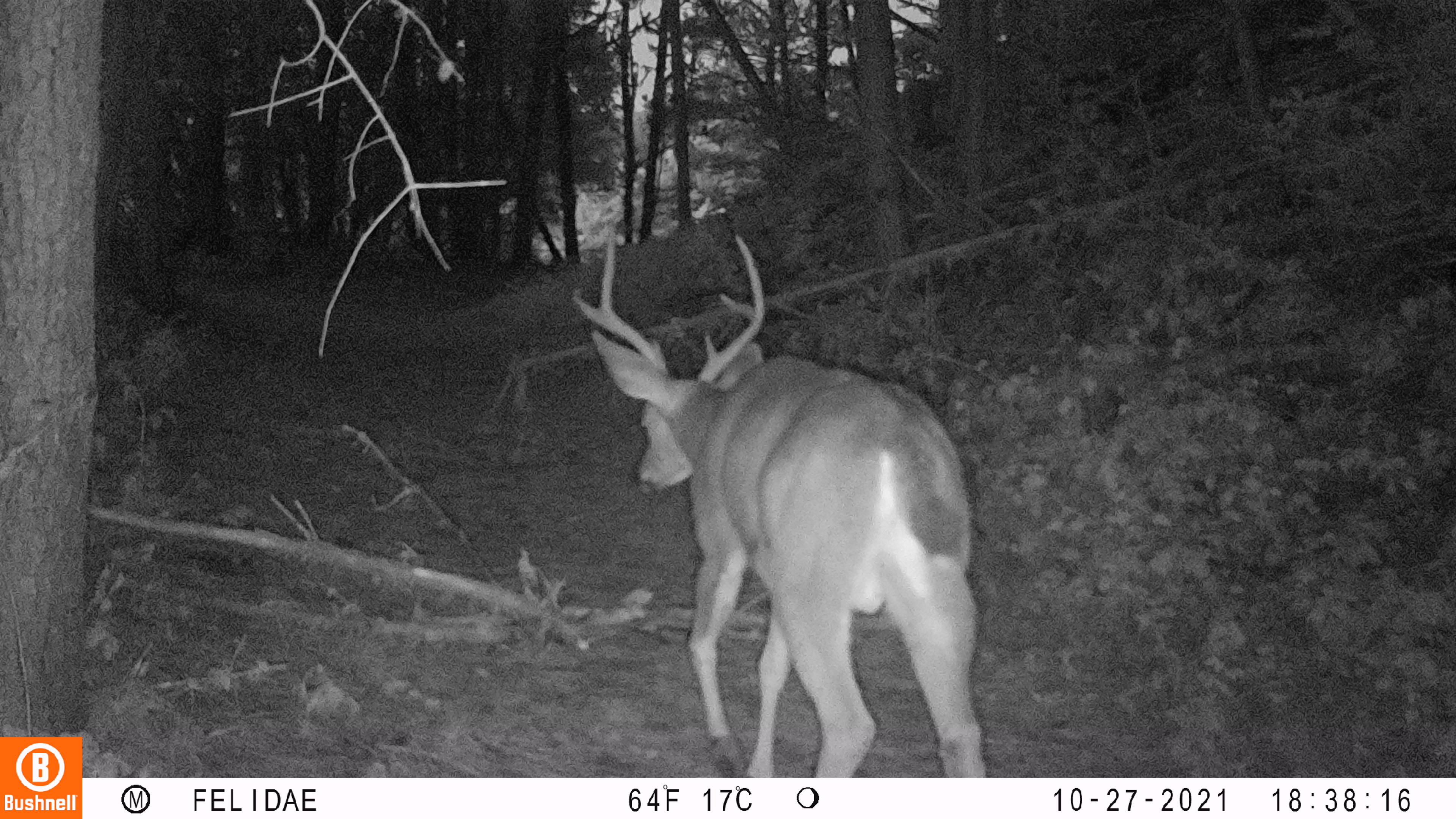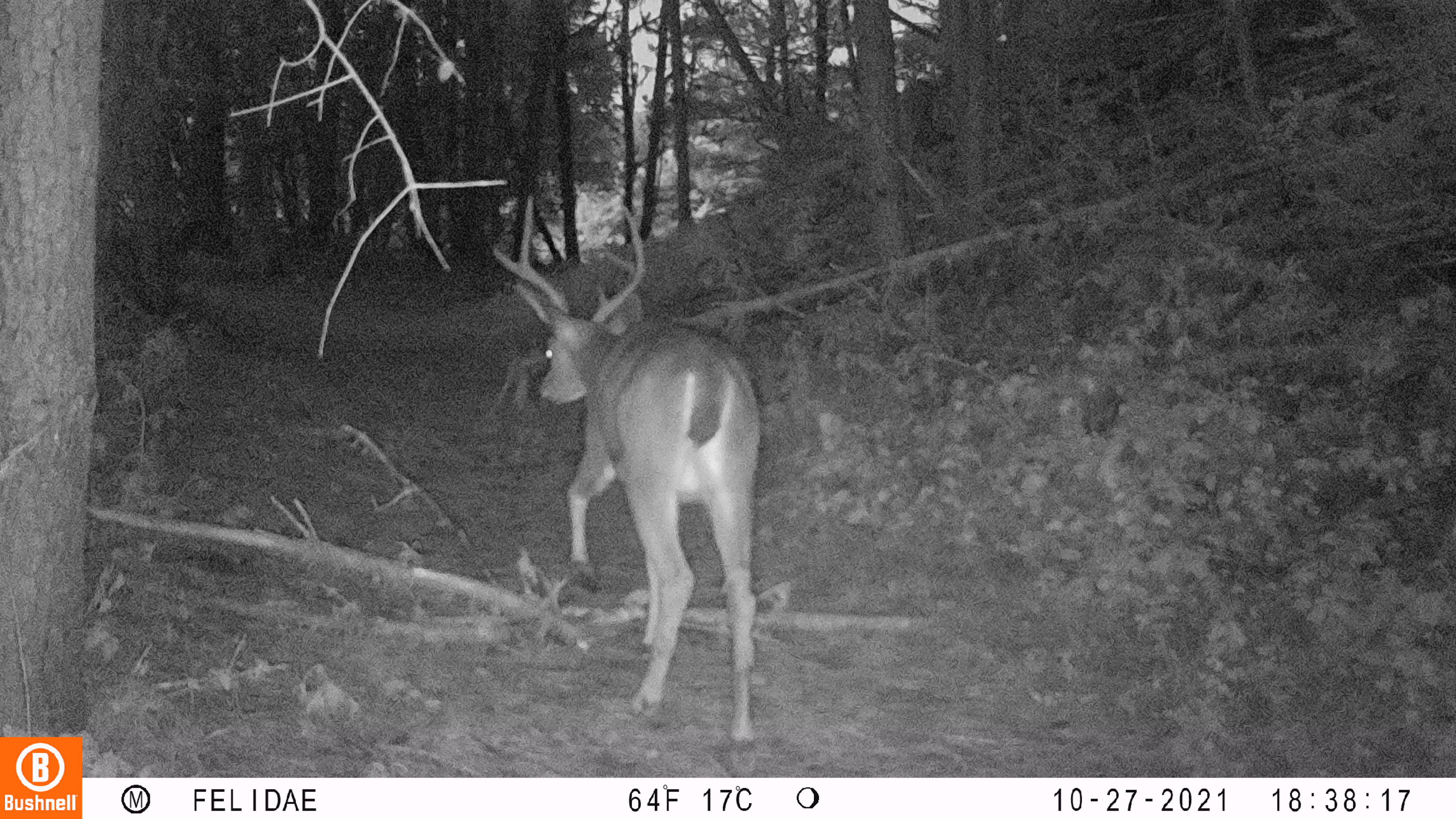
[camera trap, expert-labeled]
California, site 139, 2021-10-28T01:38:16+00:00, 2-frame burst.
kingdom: Animalia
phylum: Chordata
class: Mammalia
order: Artiodactyla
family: Cervidae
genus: Odocoileus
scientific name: Odocoileus hemionus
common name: mule deer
Mule deer (Odocoileus hemionus).